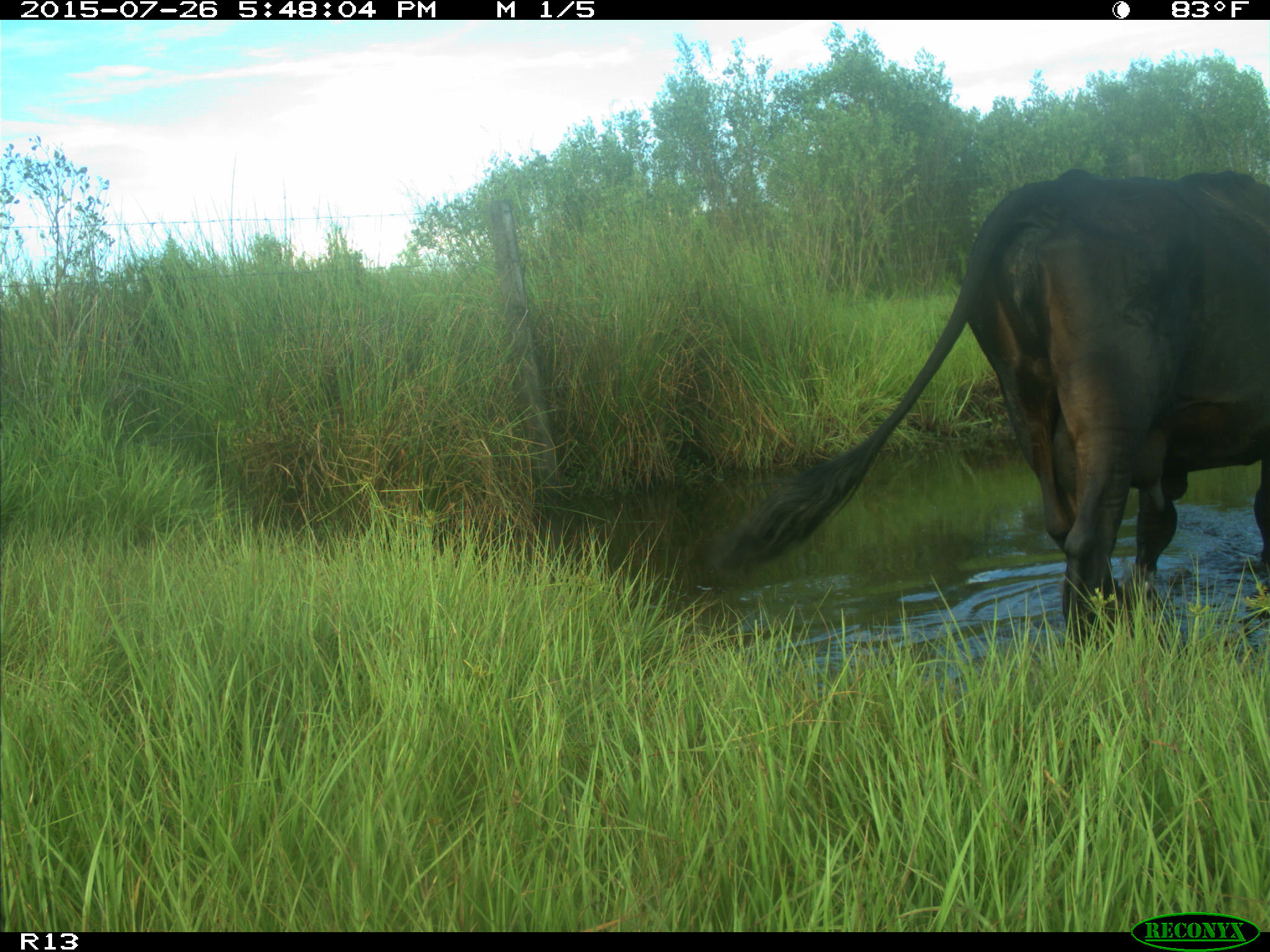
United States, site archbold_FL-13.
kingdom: Animalia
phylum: Chordata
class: Mammalia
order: Artiodactyla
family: Bovidae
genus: Bos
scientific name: Bos taurus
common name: domestic cow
Bos taurus (domestic cow).